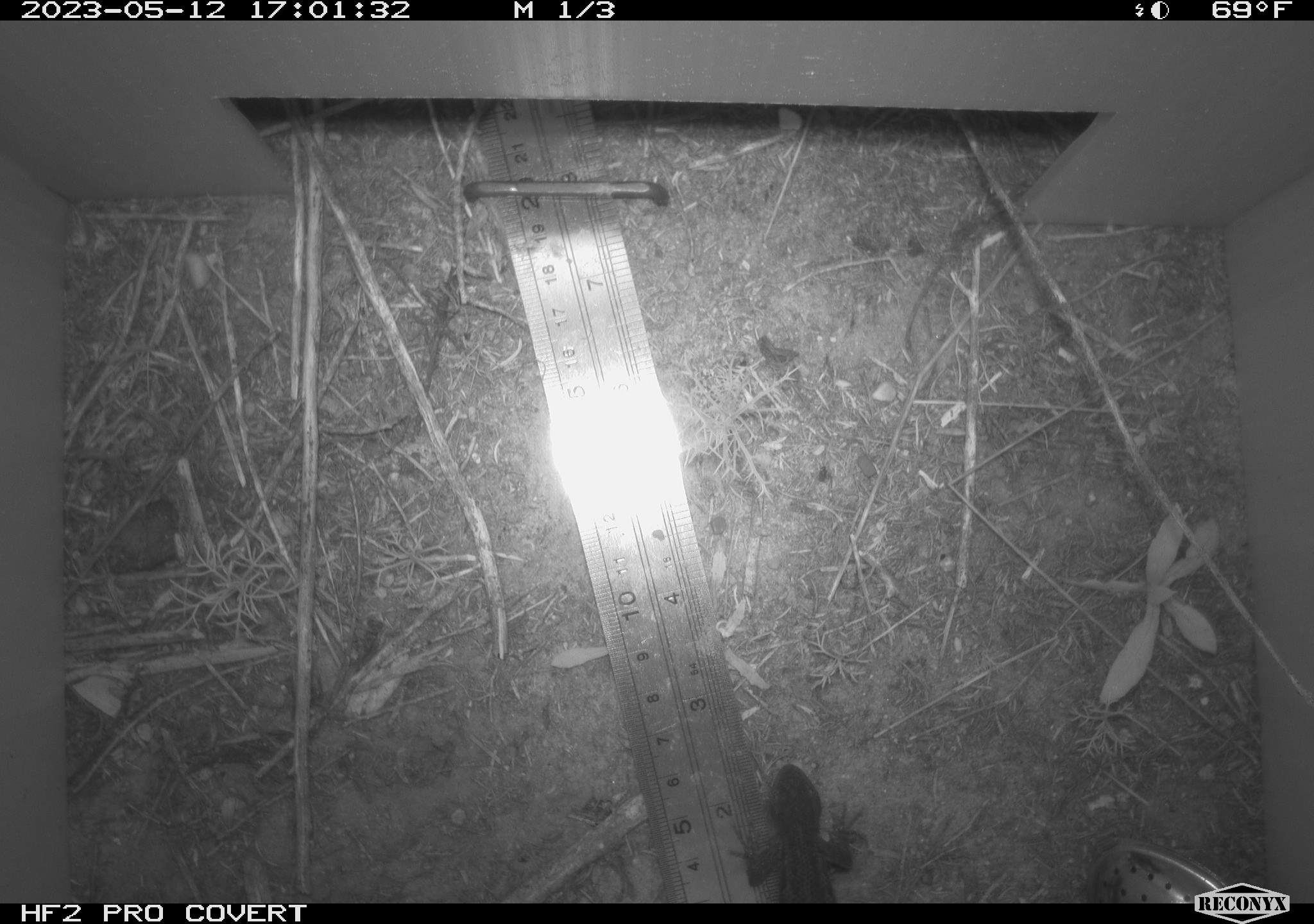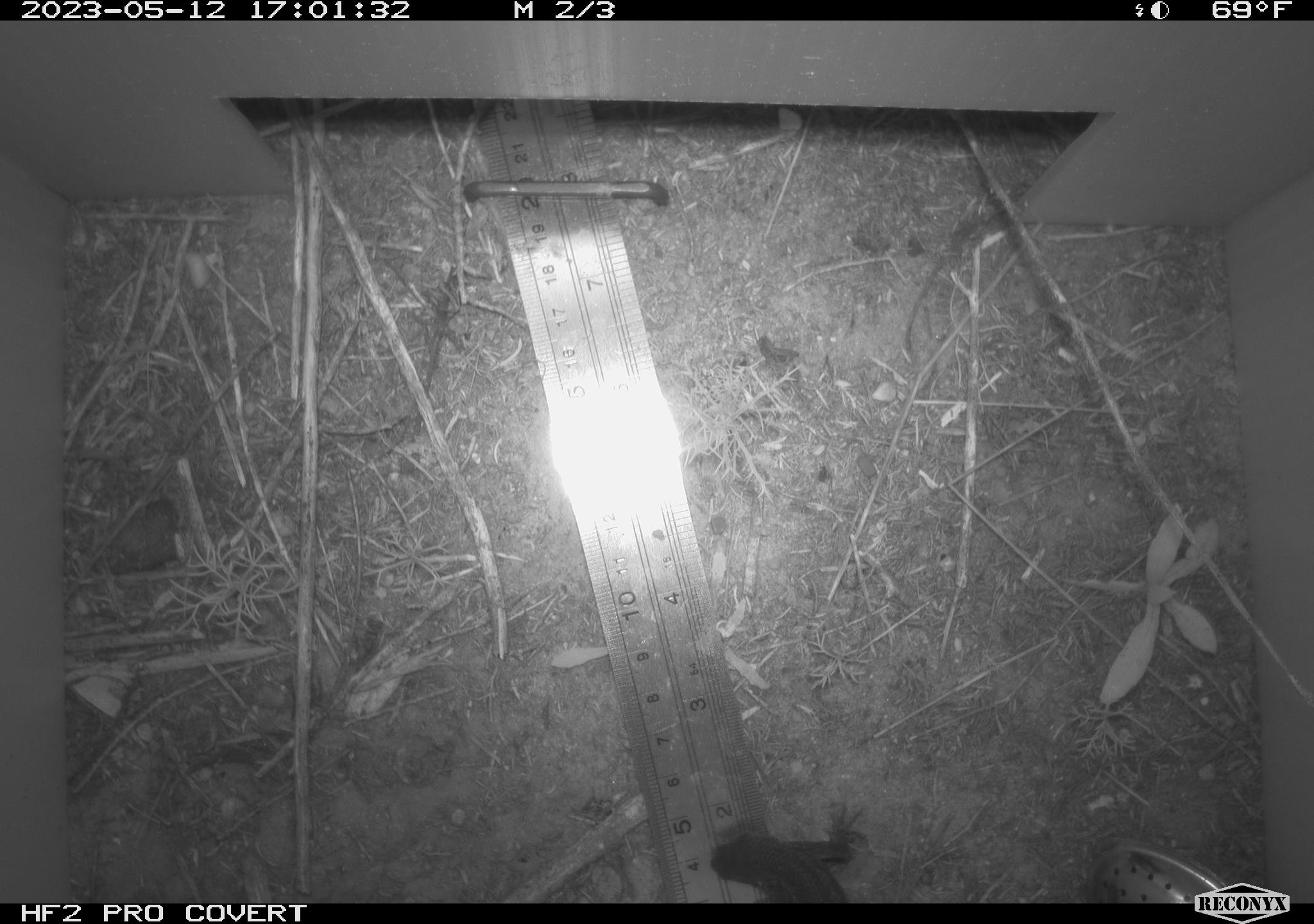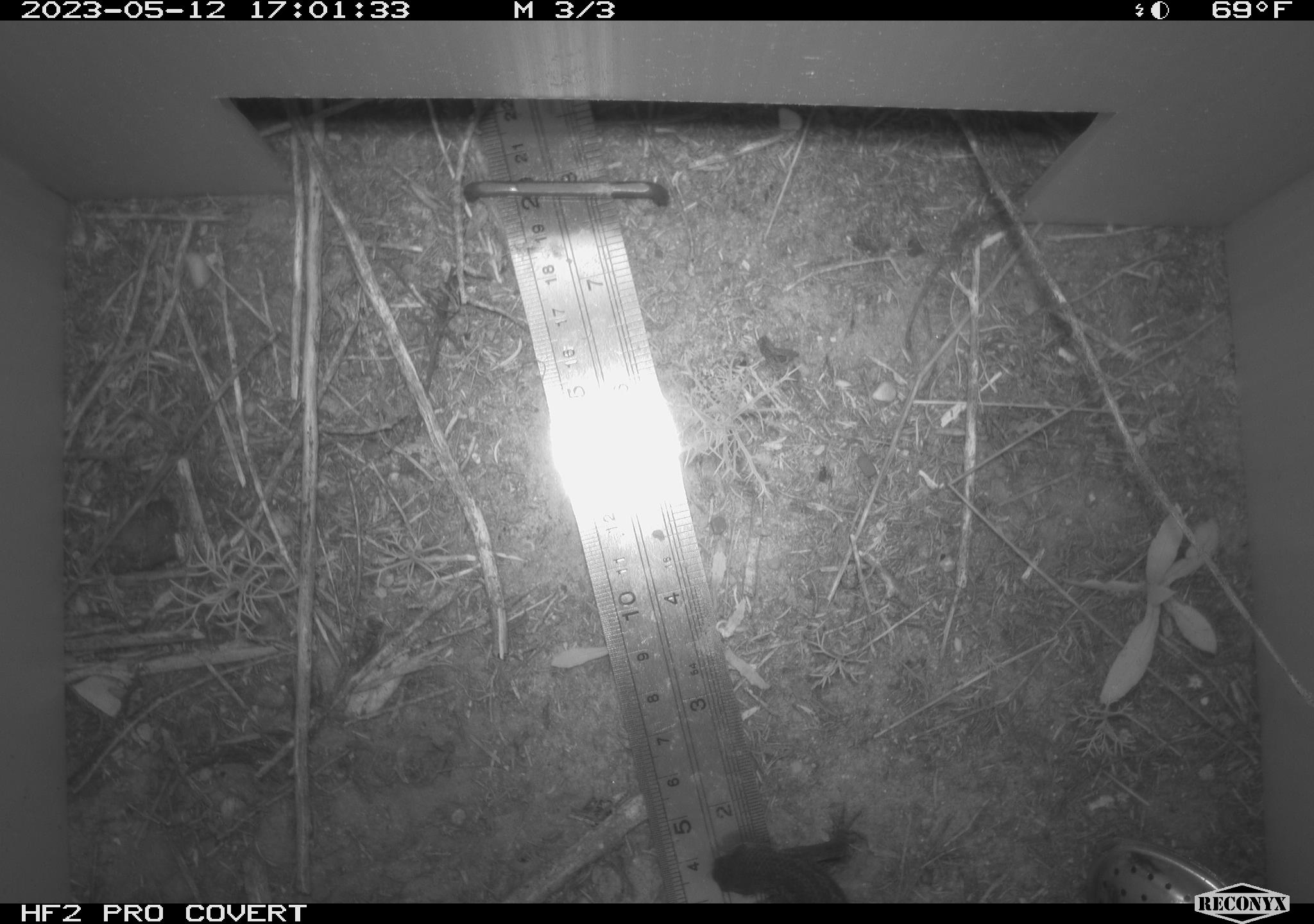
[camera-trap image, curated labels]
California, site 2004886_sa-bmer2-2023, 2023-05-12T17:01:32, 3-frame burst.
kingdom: Animalia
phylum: Chordata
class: Reptilia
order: Squamata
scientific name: Squamata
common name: lizards and snakes